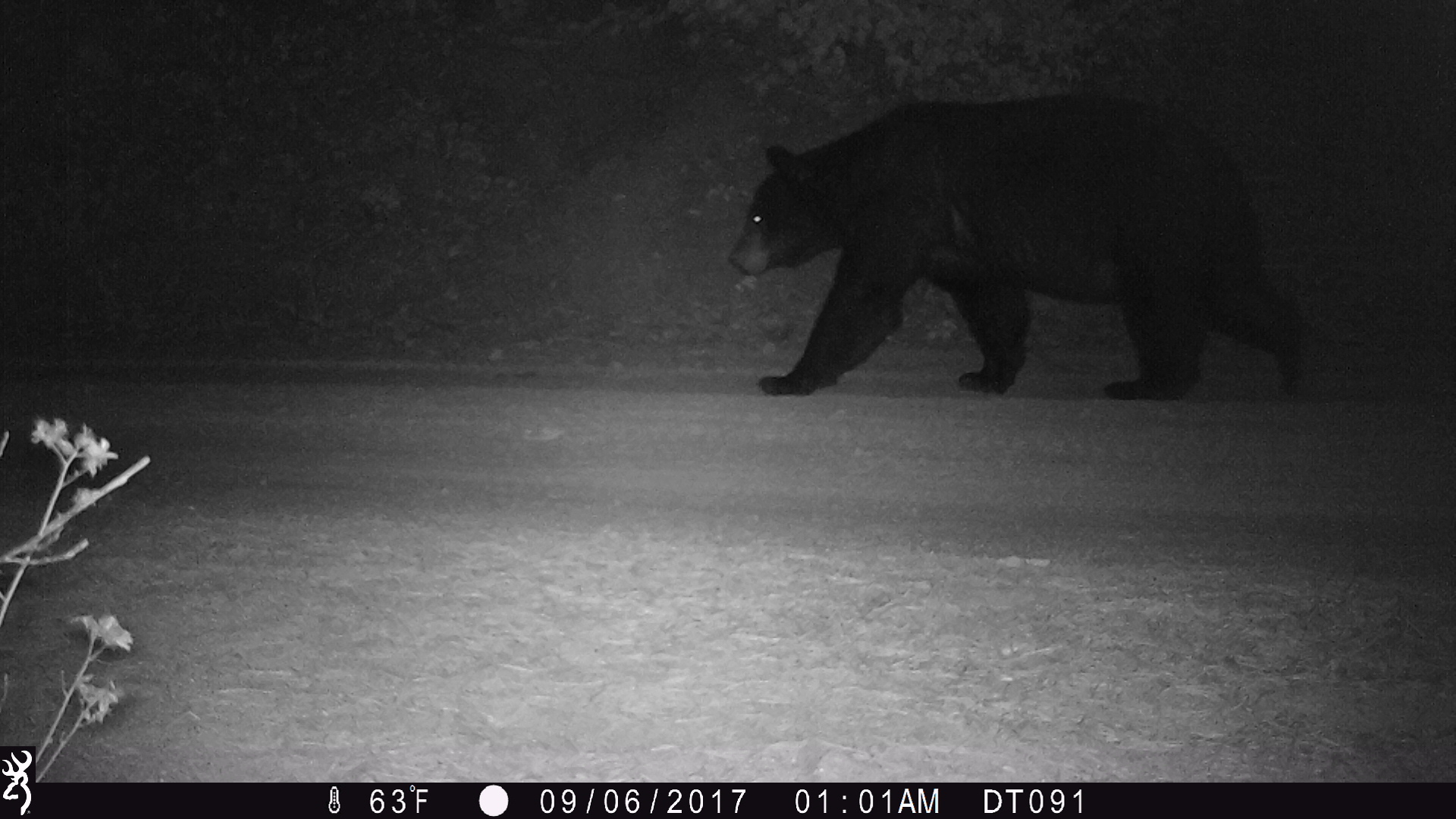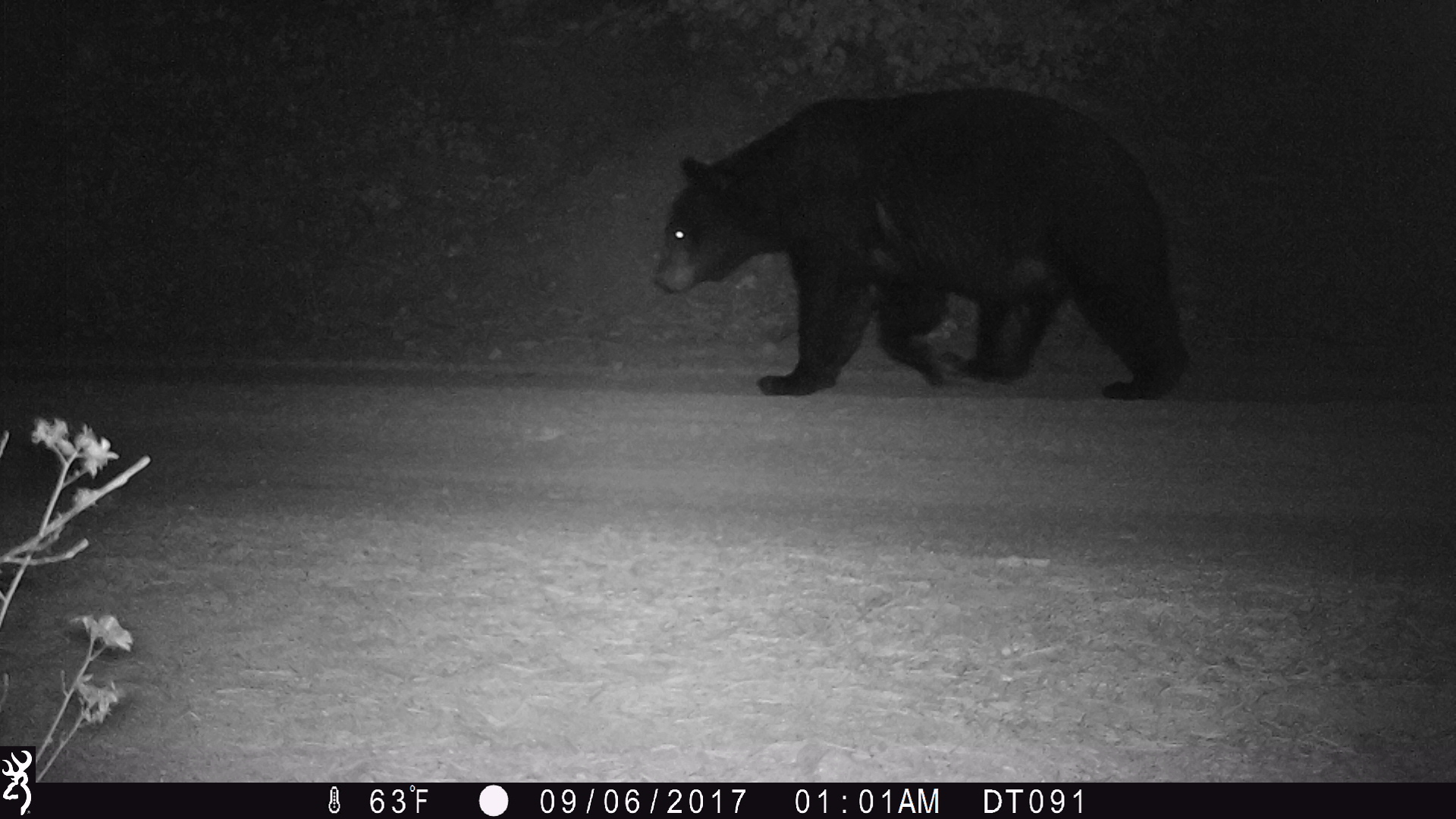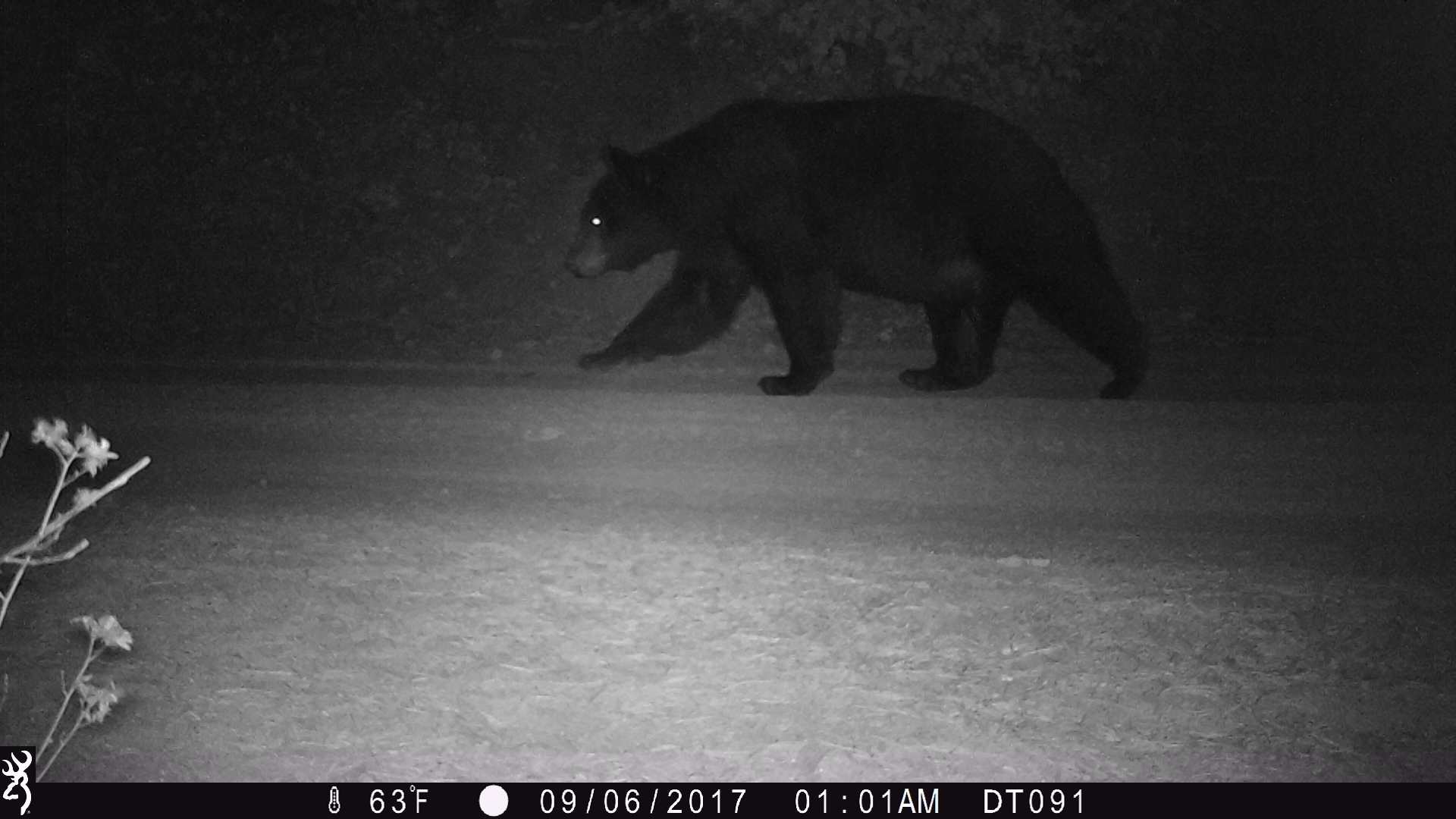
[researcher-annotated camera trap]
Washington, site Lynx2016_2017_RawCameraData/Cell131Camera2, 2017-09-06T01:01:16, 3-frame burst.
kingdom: Animalia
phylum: Chordata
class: Mammalia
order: Carnivora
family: Ursidae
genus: Ursus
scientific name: Ursus americanus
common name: american black bear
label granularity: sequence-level